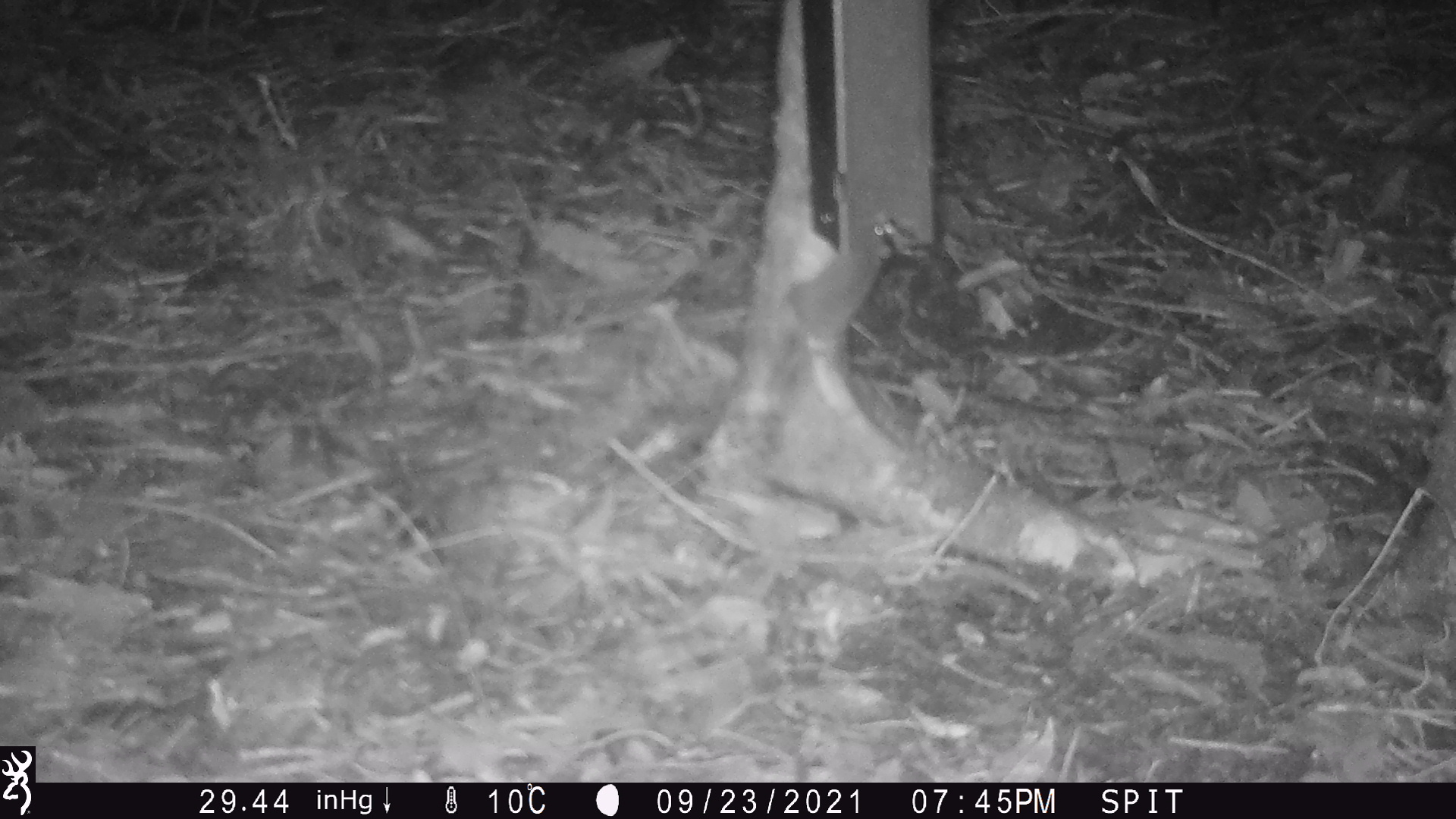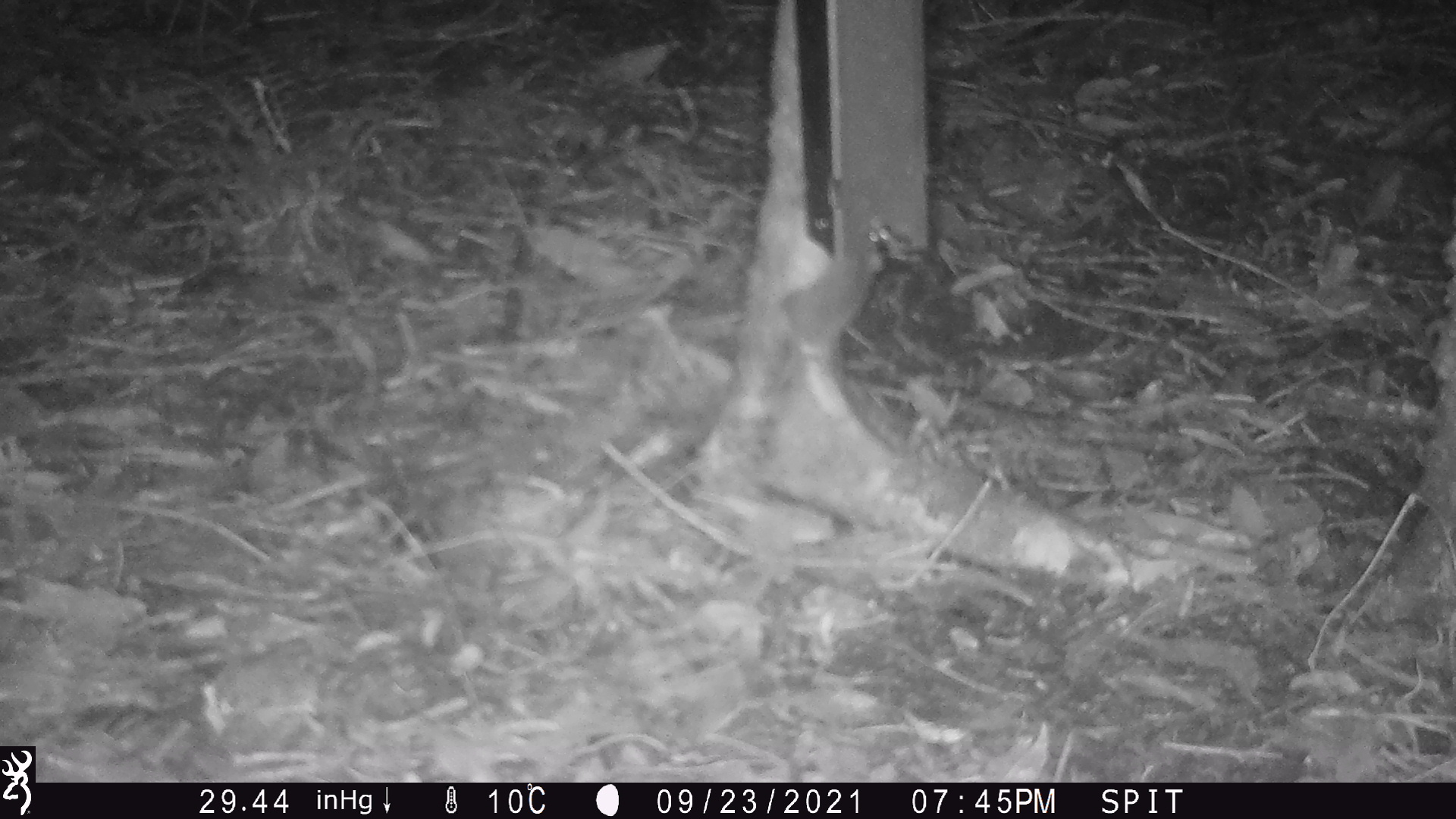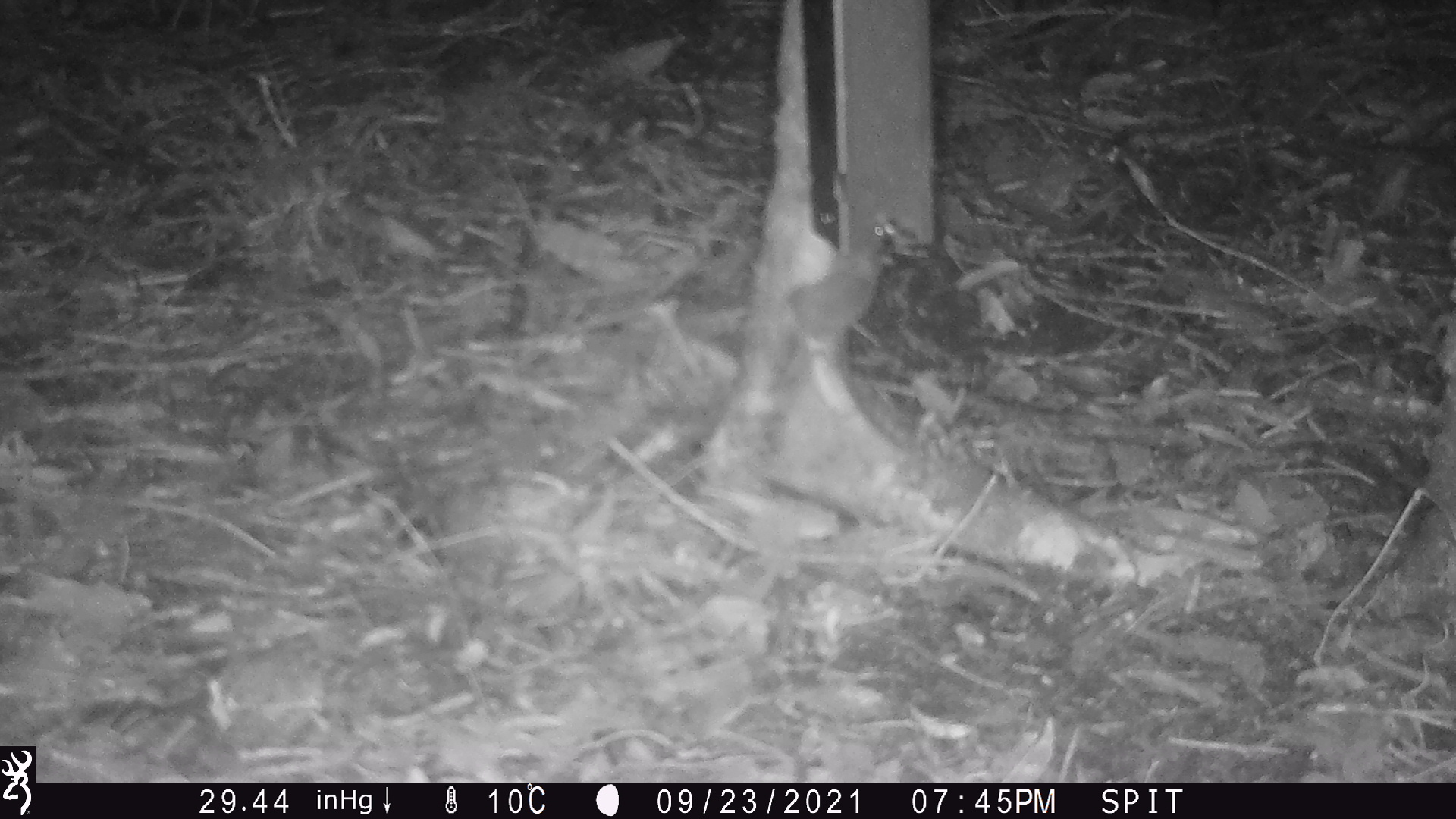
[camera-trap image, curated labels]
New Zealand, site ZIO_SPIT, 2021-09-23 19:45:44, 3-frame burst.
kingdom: Animalia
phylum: Chordata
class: Mammalia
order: Rodentia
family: Muridae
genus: Mus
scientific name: Mus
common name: mouse